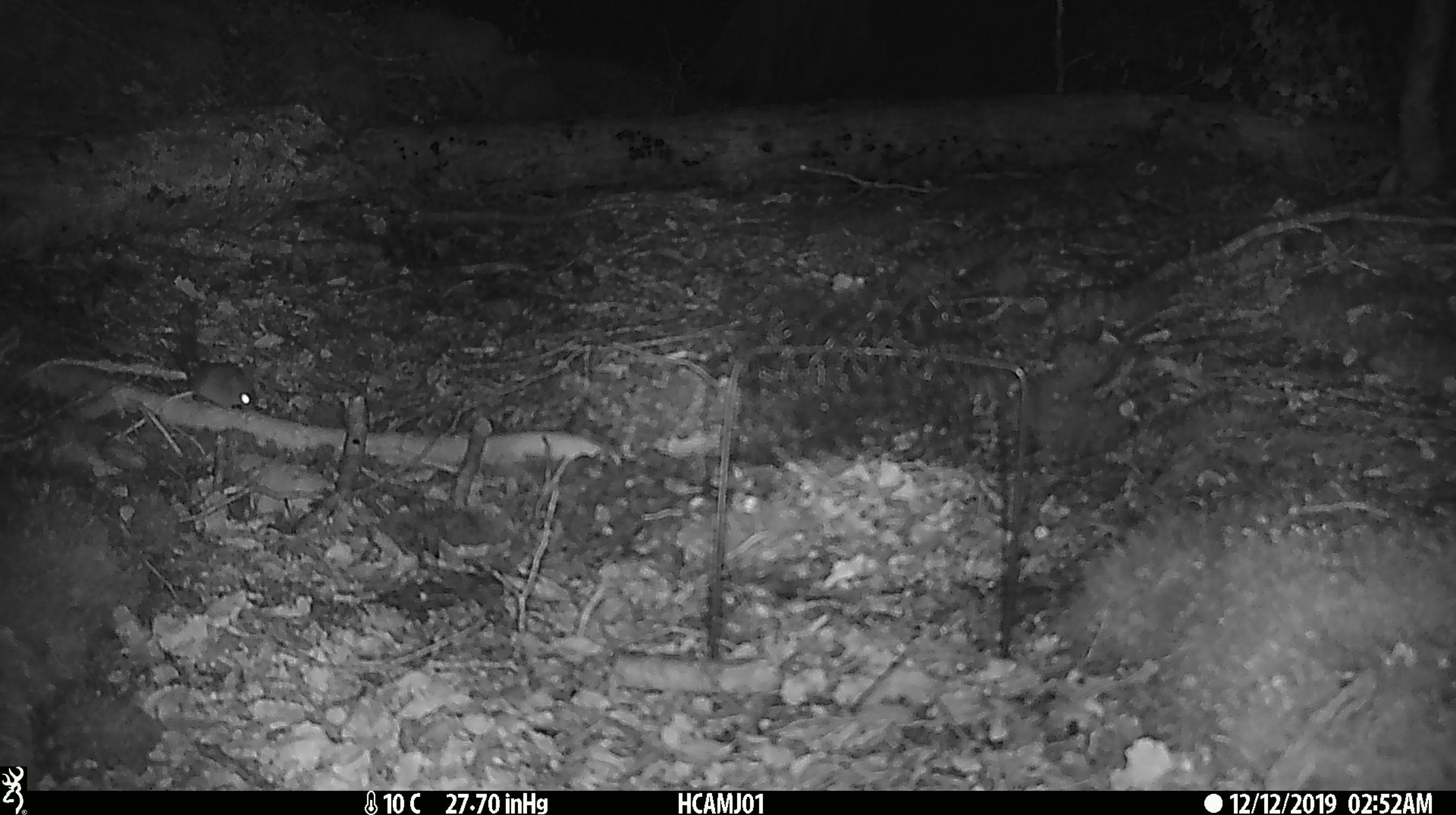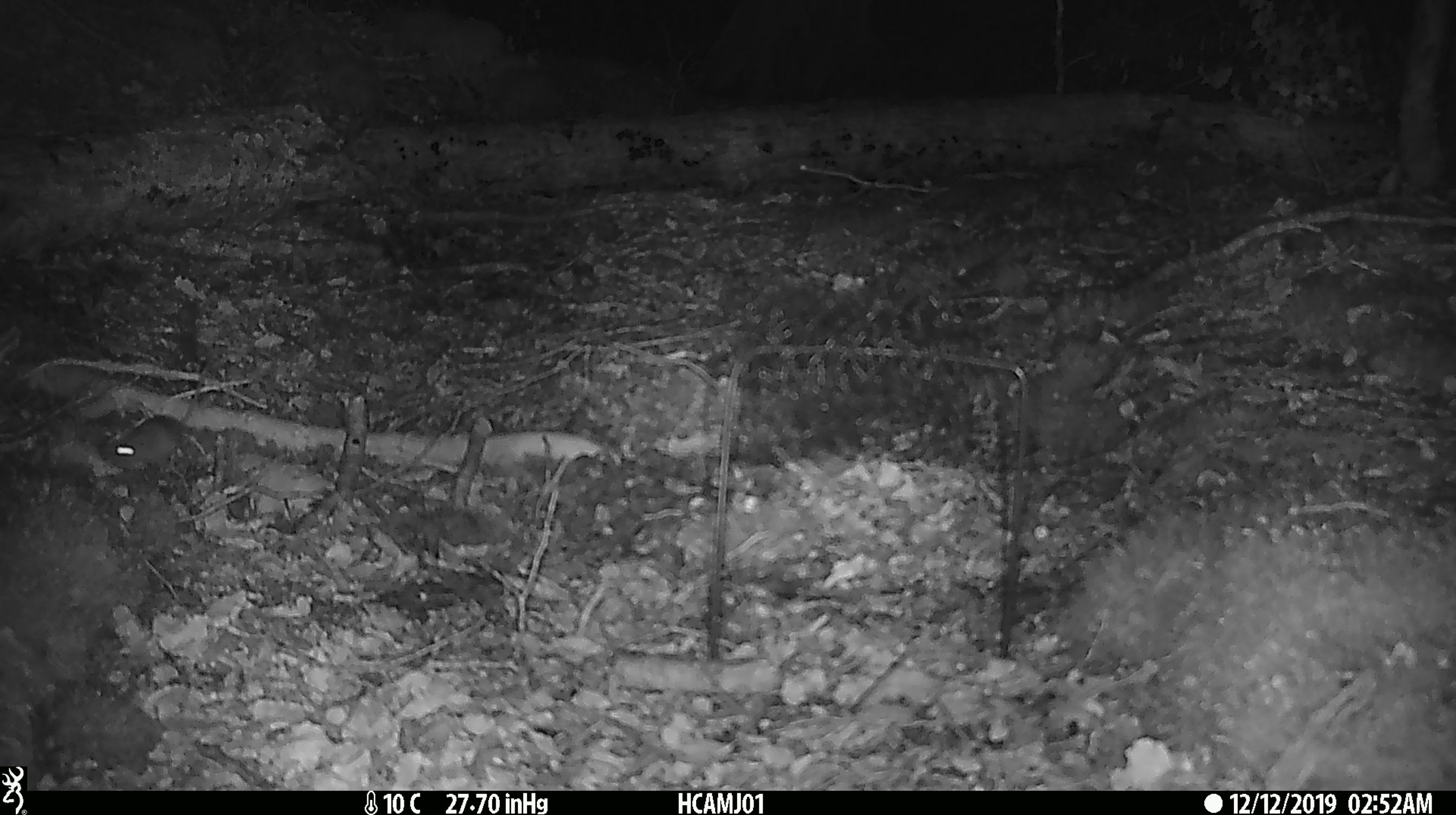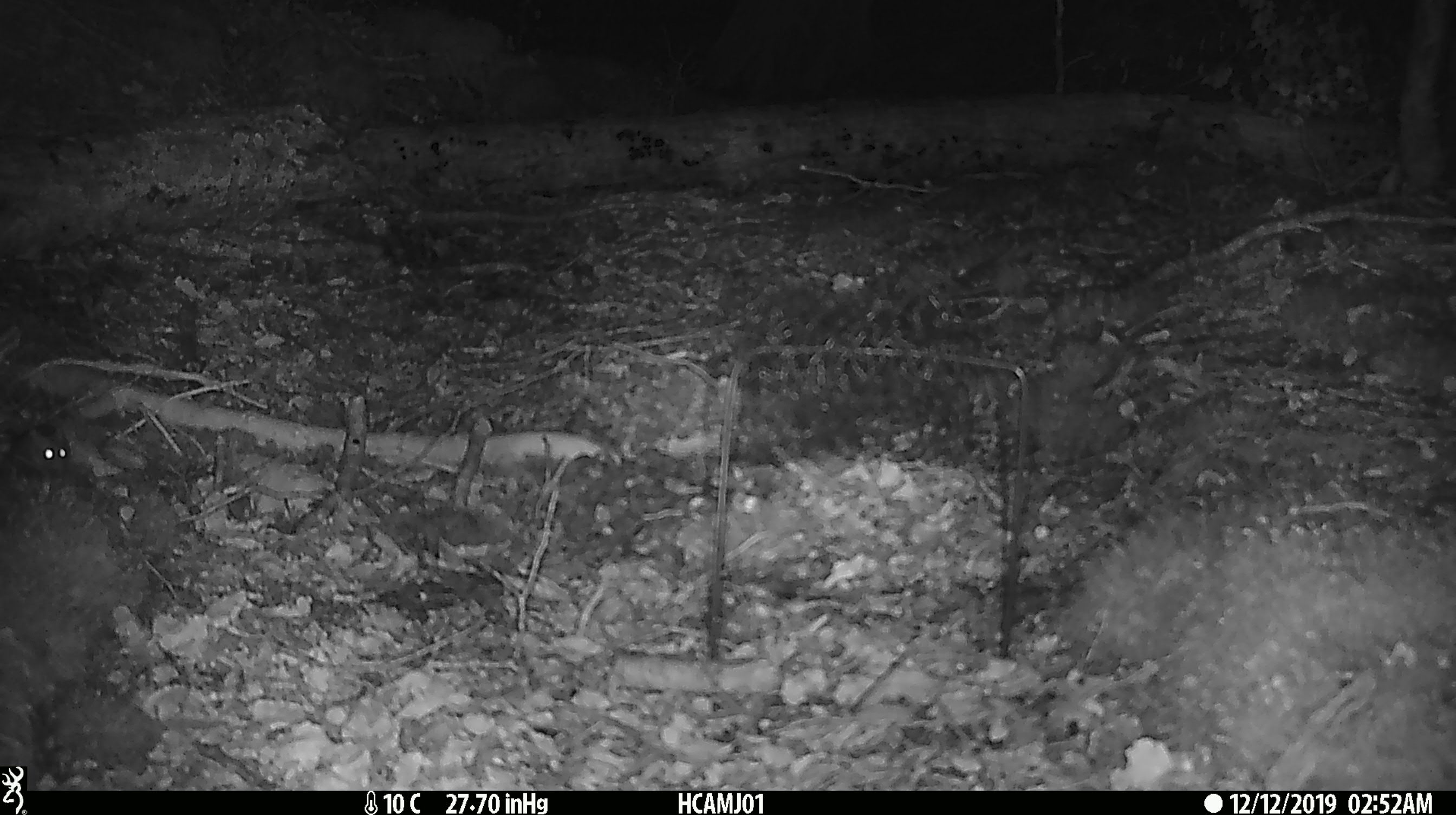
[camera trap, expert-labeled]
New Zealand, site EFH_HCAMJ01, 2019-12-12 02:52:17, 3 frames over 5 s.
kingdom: Animalia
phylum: Chordata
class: Mammalia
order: Rodentia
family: Muridae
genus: Mus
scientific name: Mus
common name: mouse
Mouse (Mus).